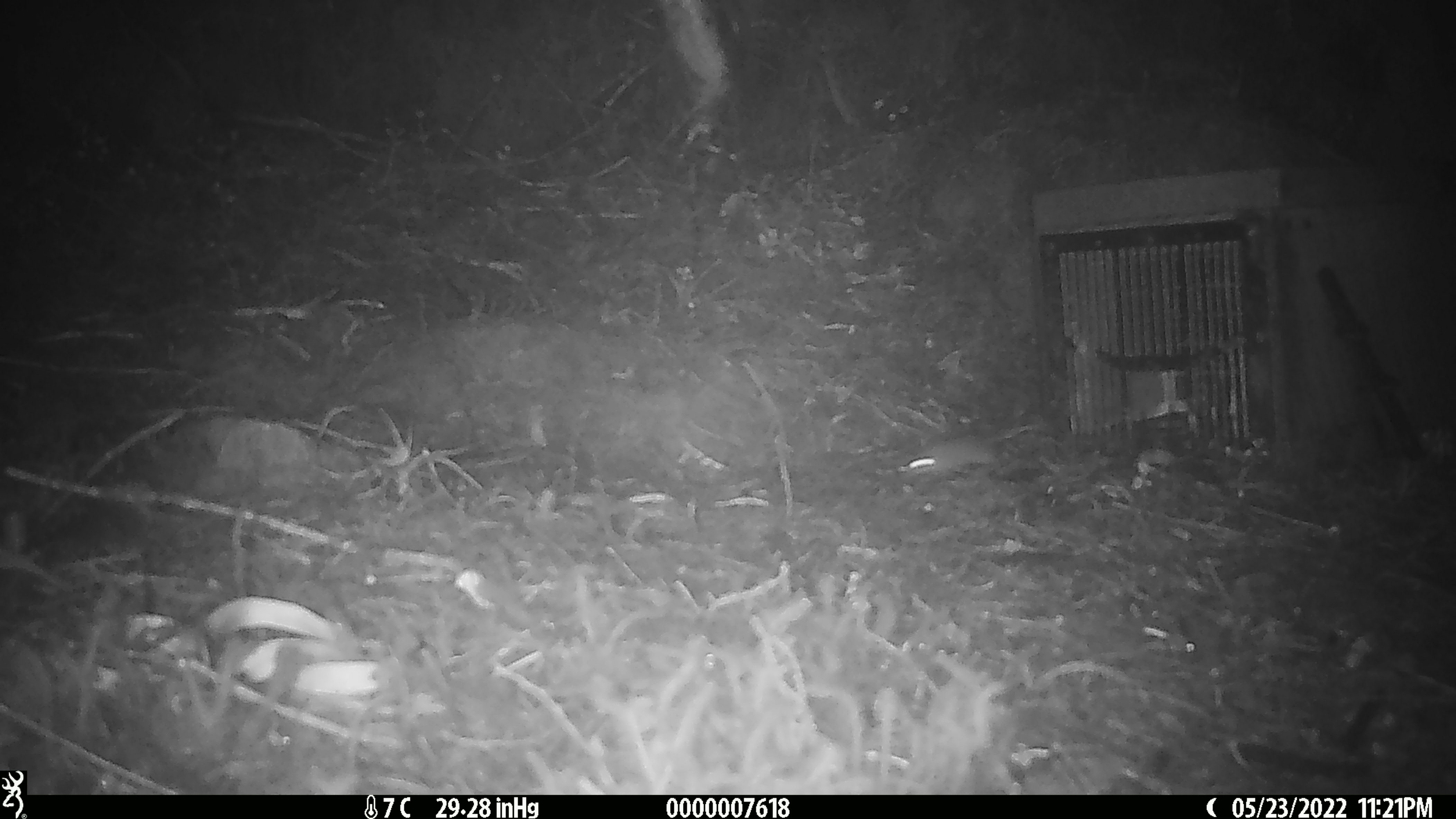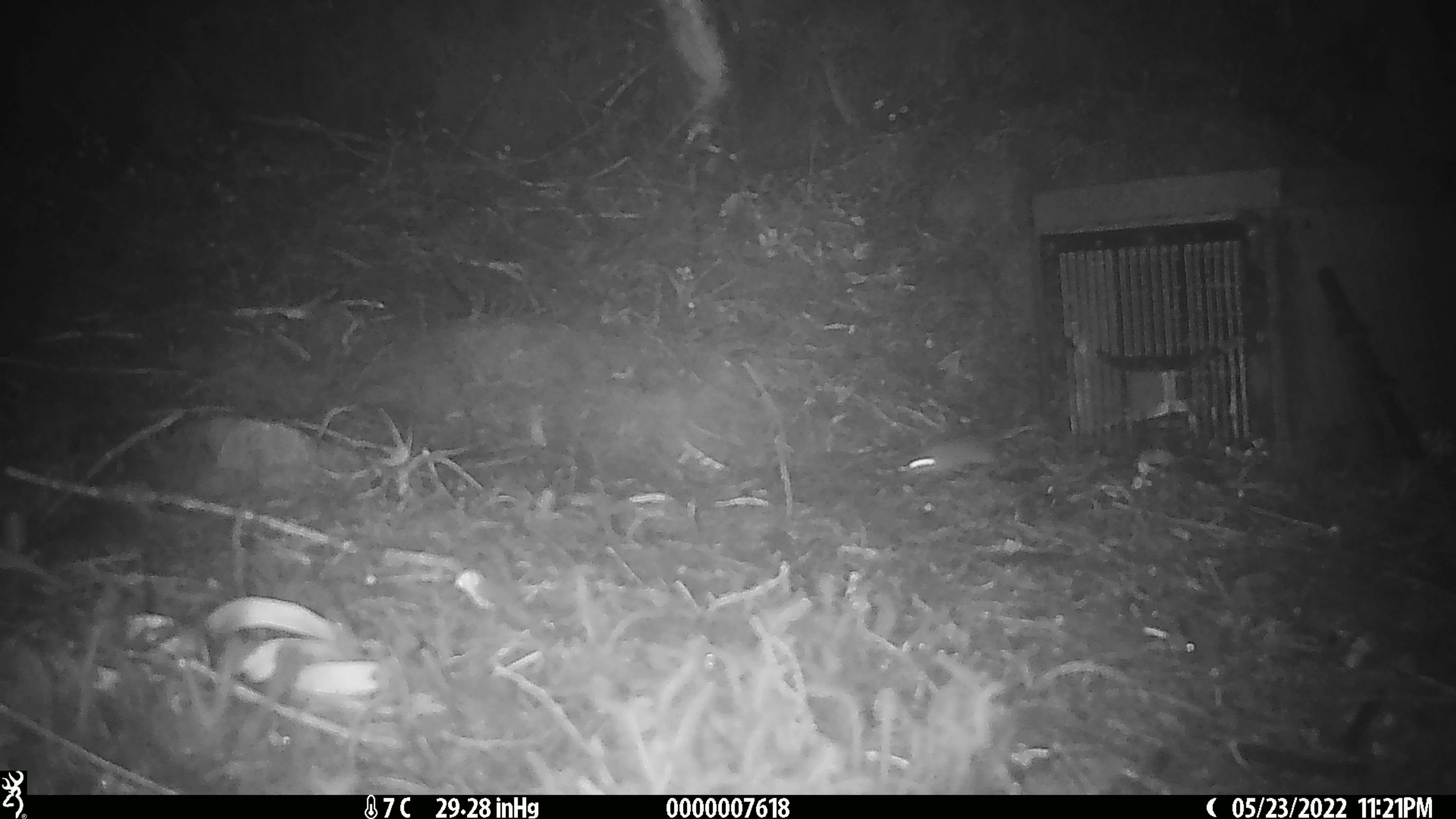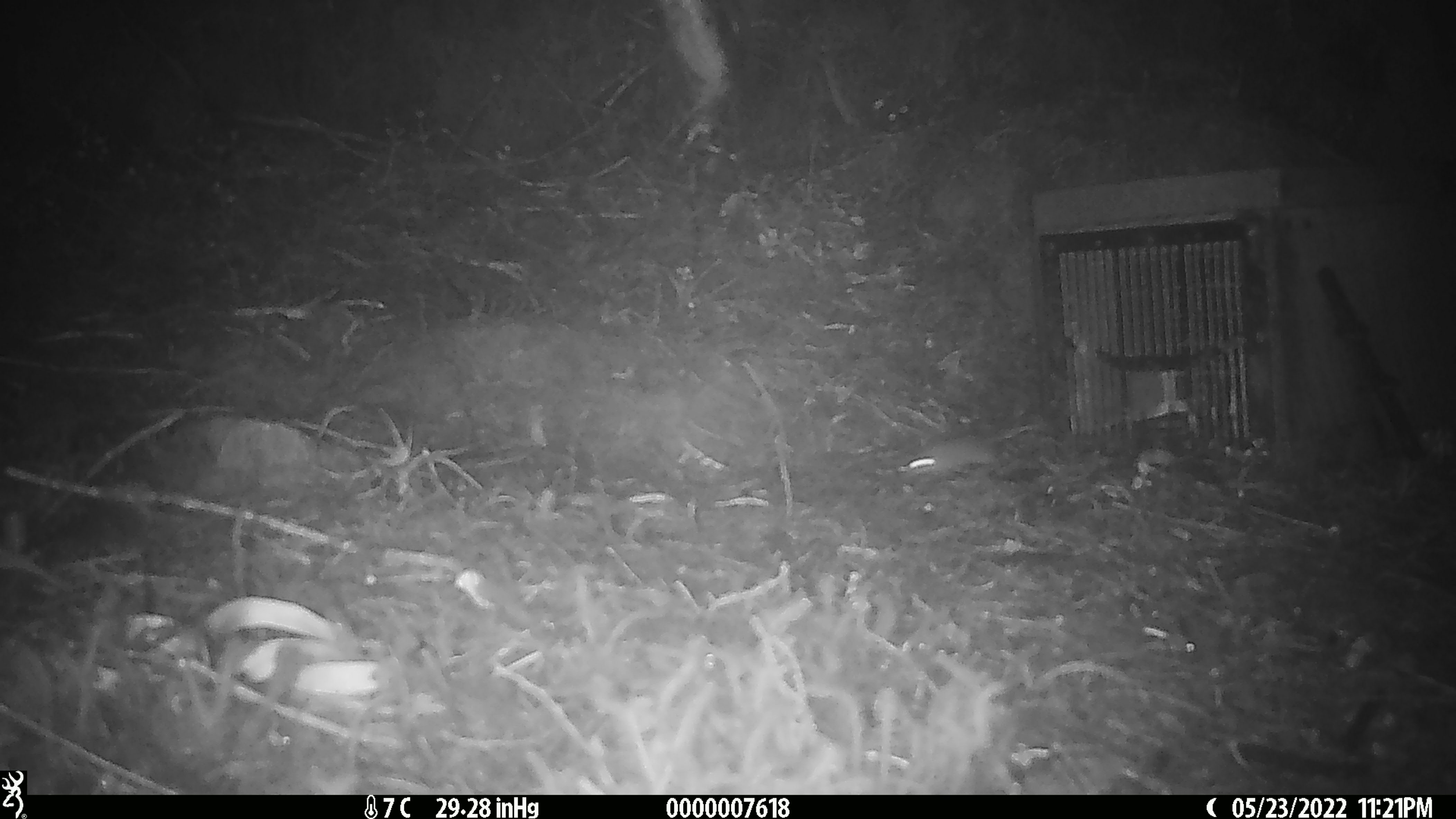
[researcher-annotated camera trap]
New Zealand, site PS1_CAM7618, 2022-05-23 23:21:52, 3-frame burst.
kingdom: Animalia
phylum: Chordata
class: Mammalia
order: Rodentia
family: Muridae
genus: Mus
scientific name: Mus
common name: mouse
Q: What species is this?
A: Mouse (Mus).